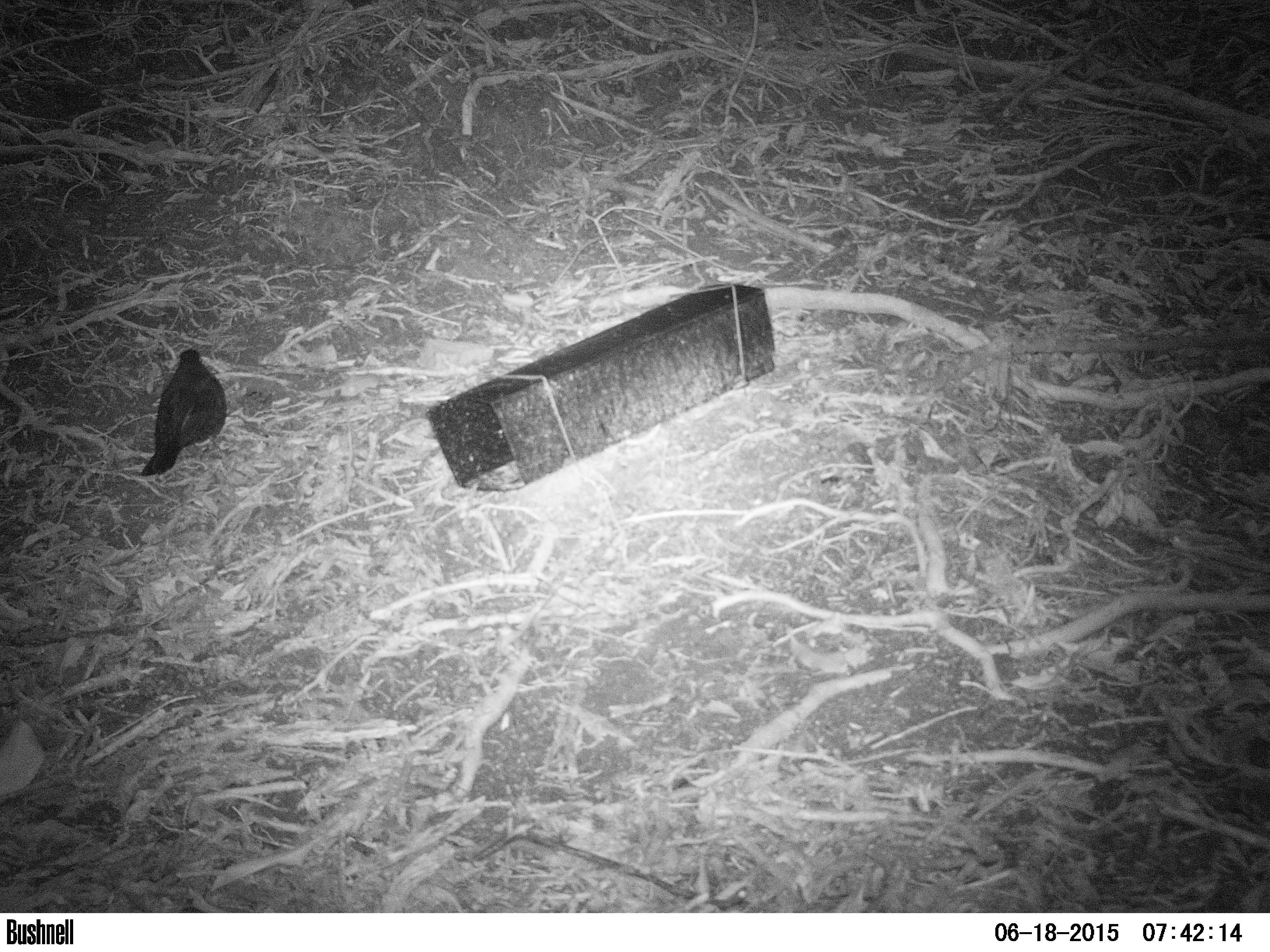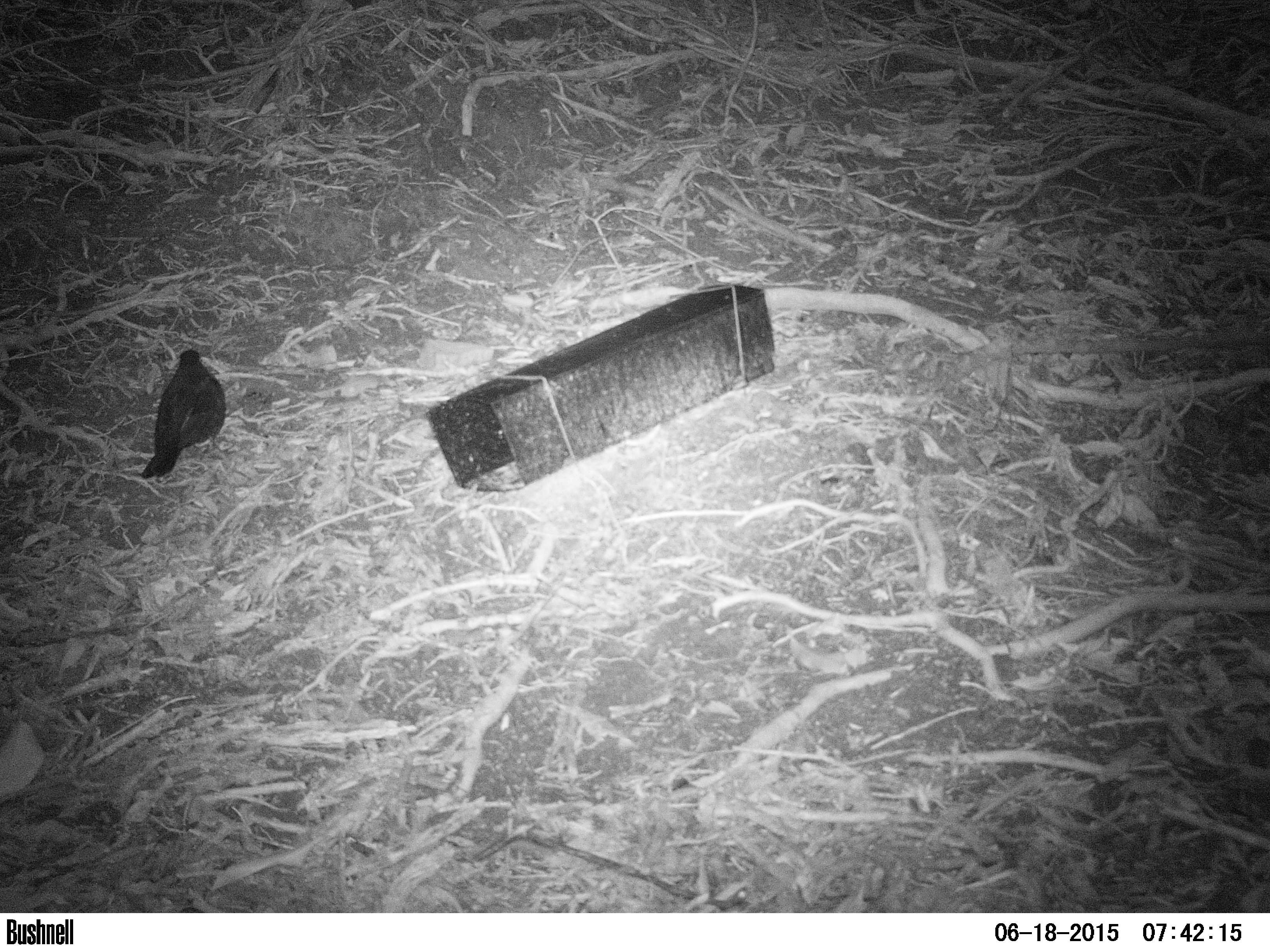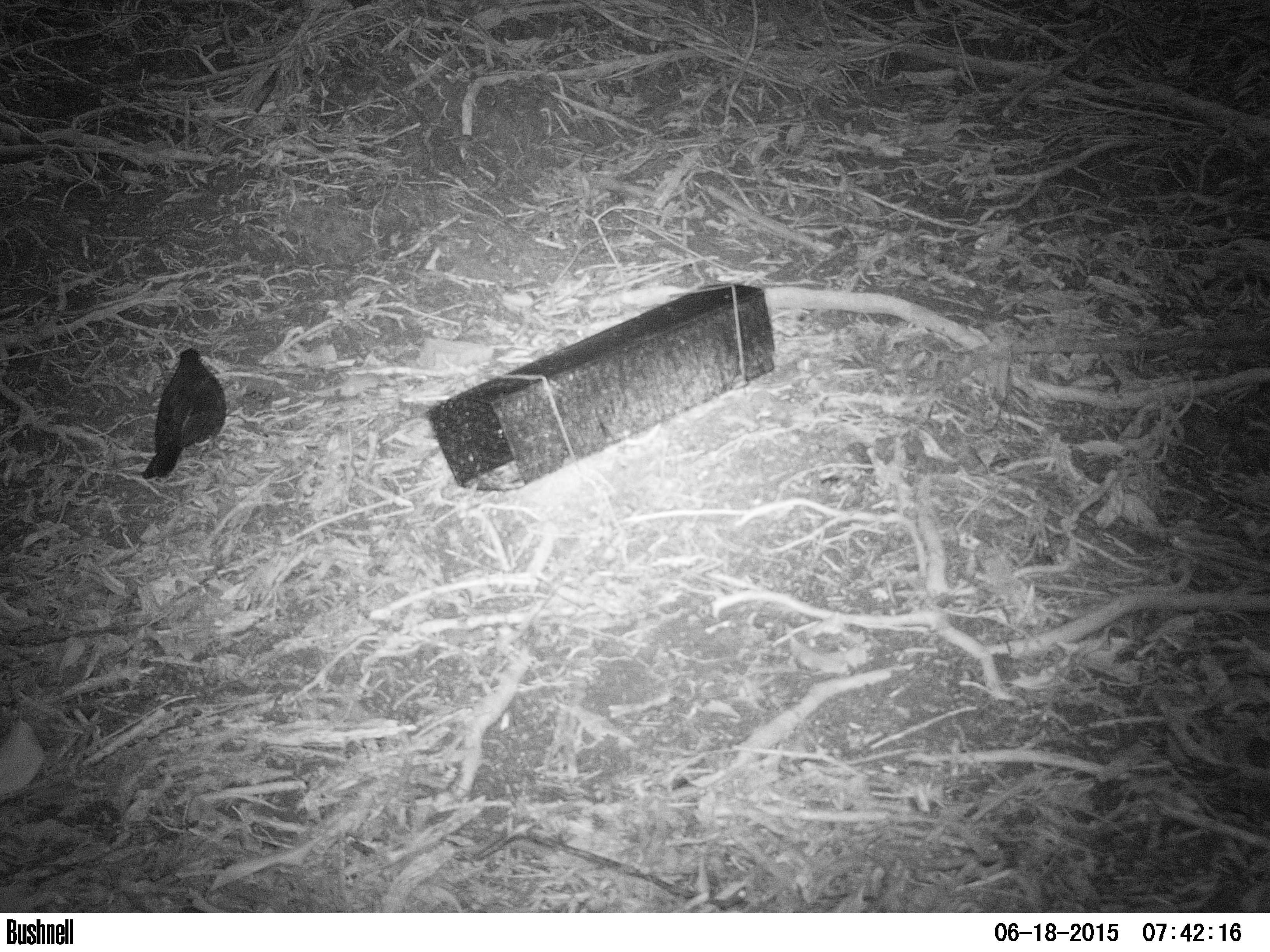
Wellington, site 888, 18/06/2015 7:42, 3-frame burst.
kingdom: Animalia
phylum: Chordata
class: Aves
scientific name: Aves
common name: bird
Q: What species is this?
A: Bird (Aves).